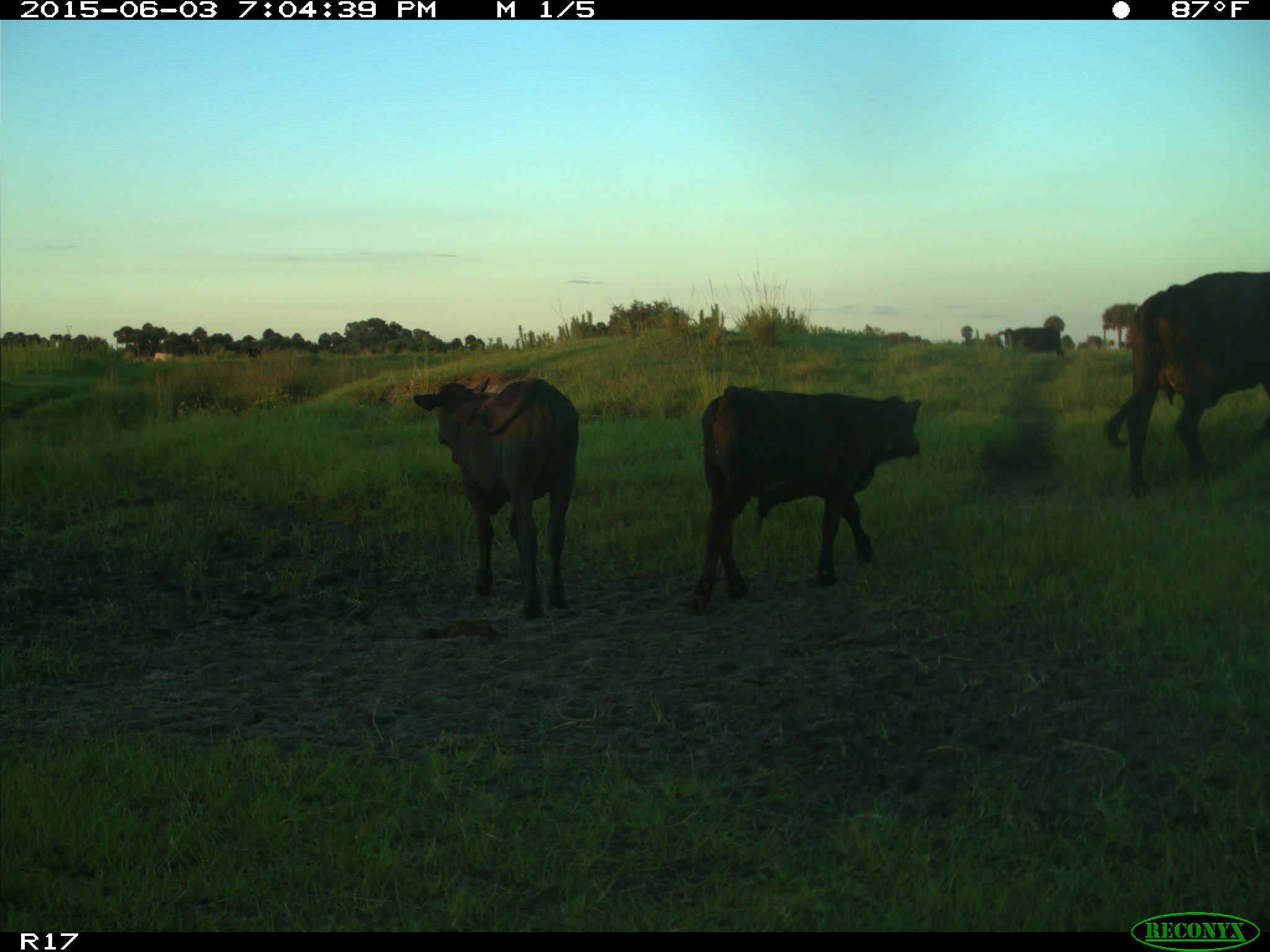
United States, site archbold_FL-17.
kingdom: Animalia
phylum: Chordata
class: Mammalia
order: Artiodactyla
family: Bovidae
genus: Bos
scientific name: Bos taurus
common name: domestic cow